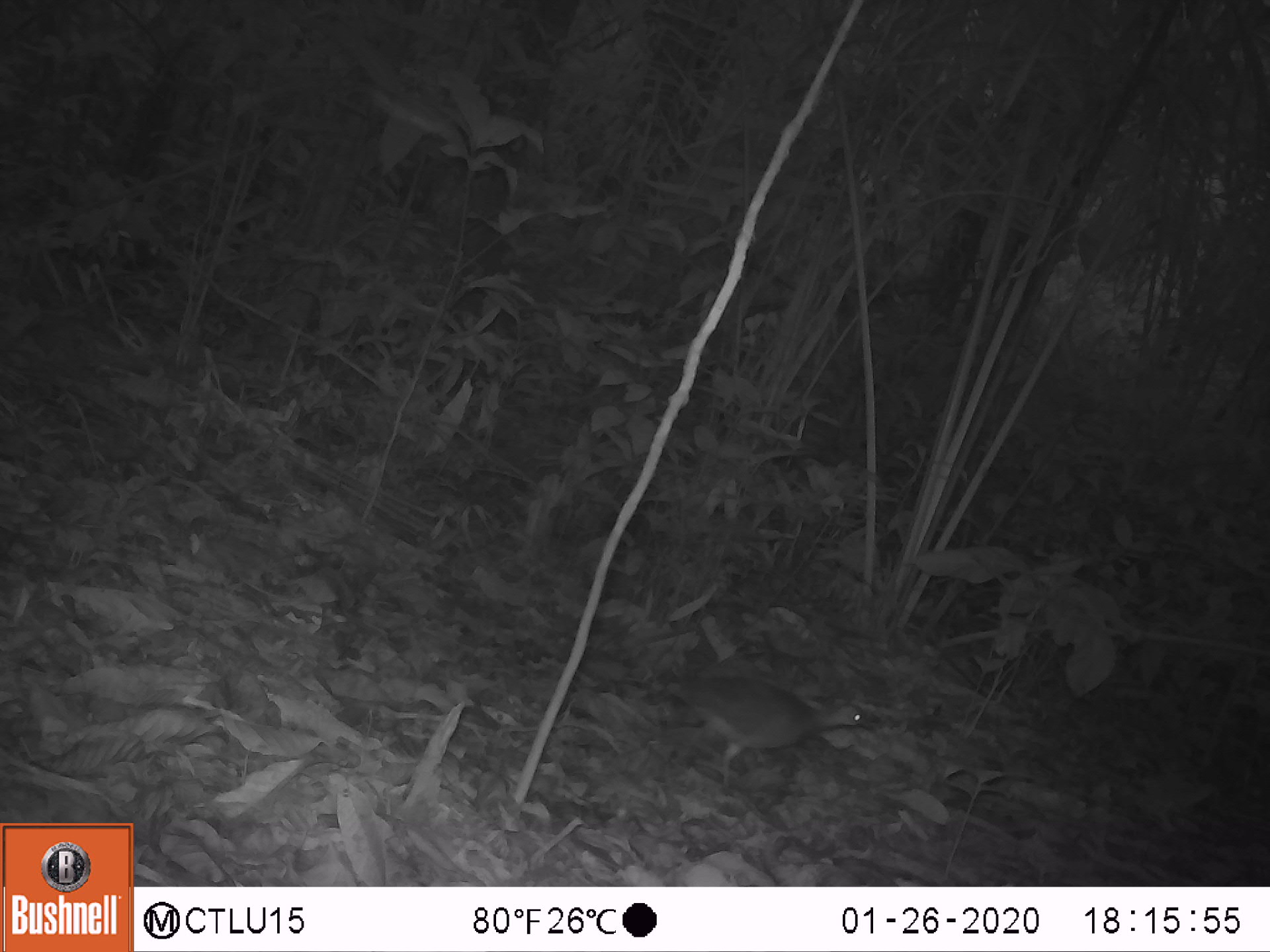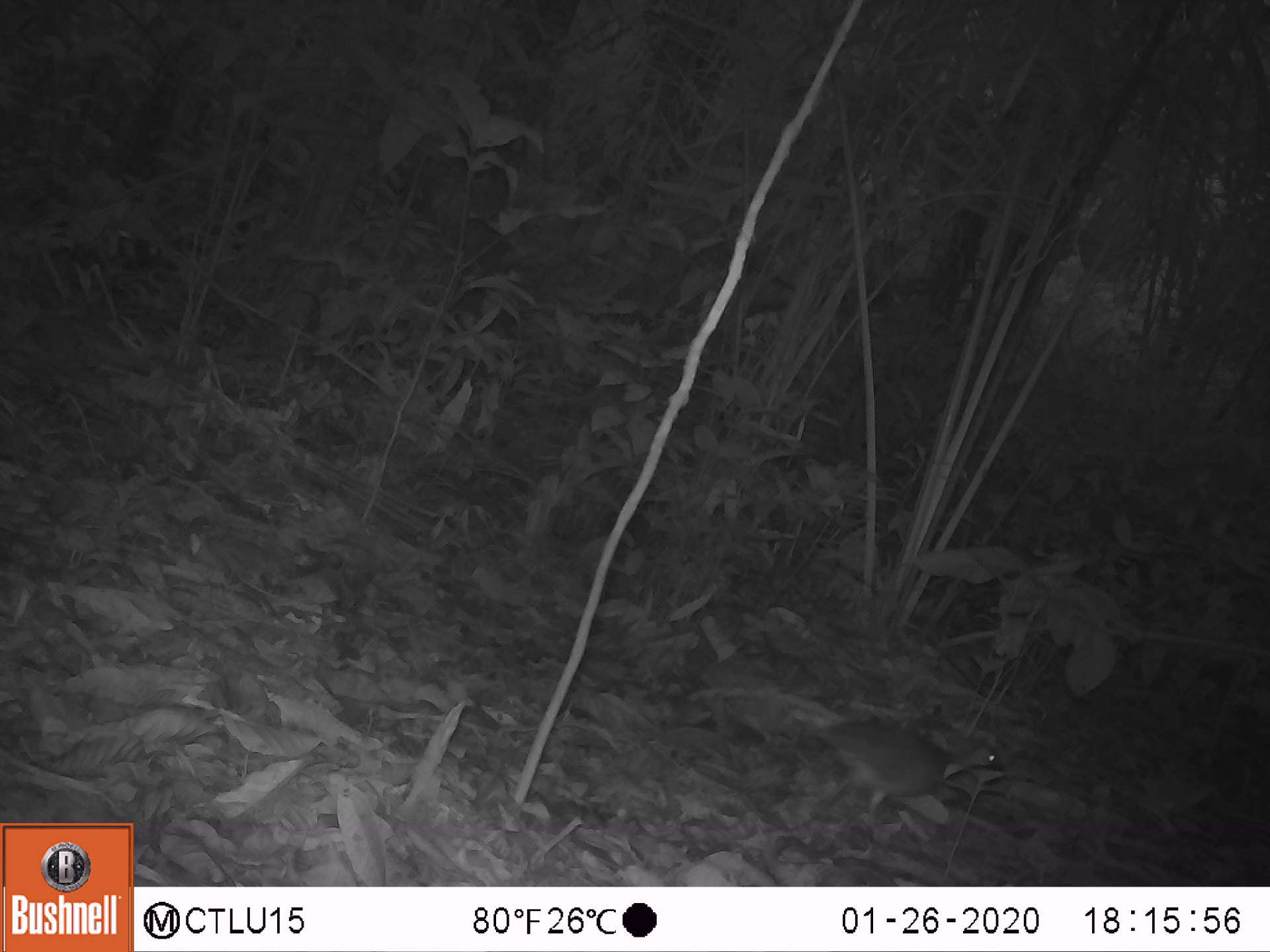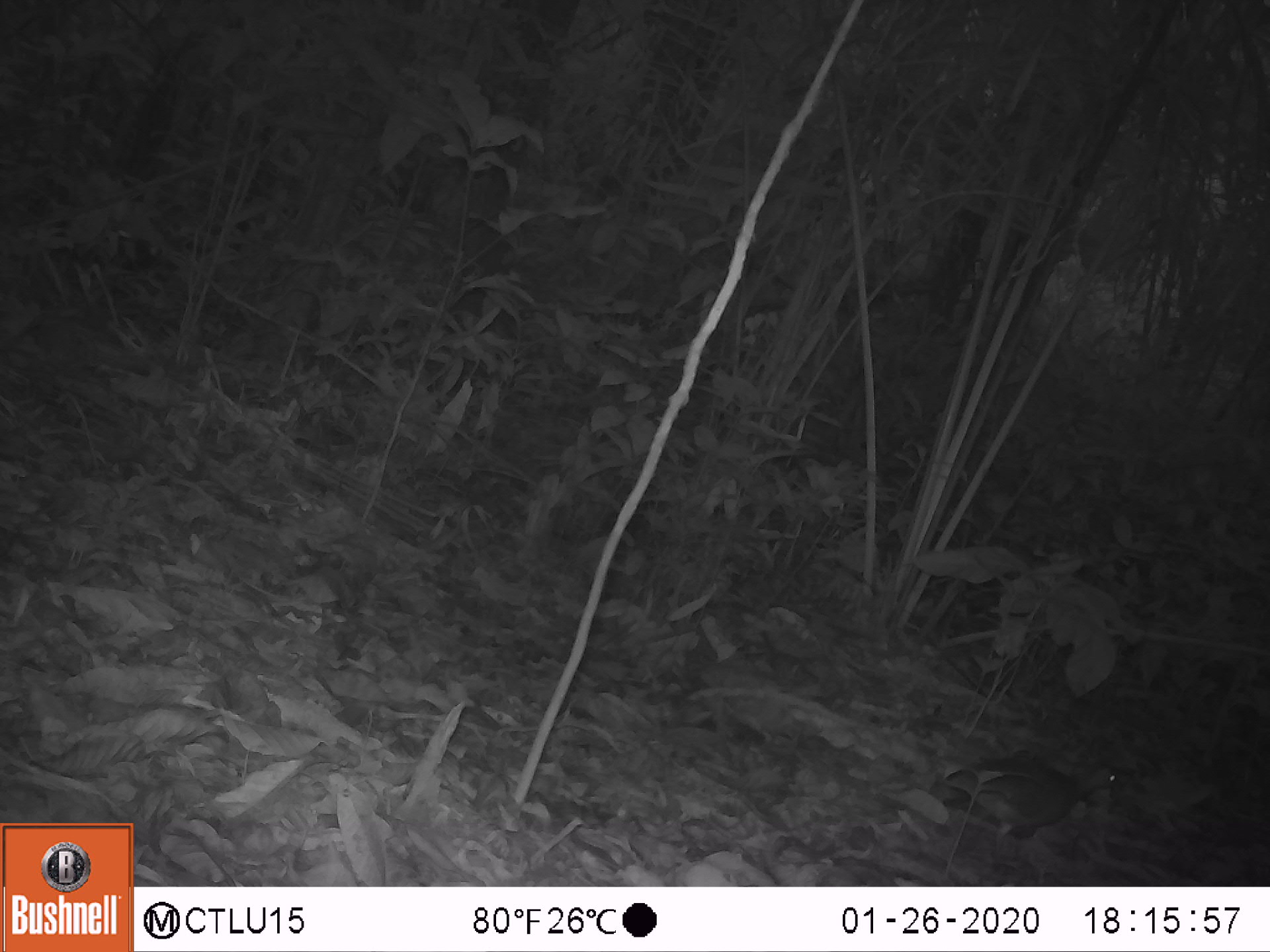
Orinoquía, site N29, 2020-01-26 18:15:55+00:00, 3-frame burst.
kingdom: Animalia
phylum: Chordata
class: Aves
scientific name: Aves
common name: bird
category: unknown bird